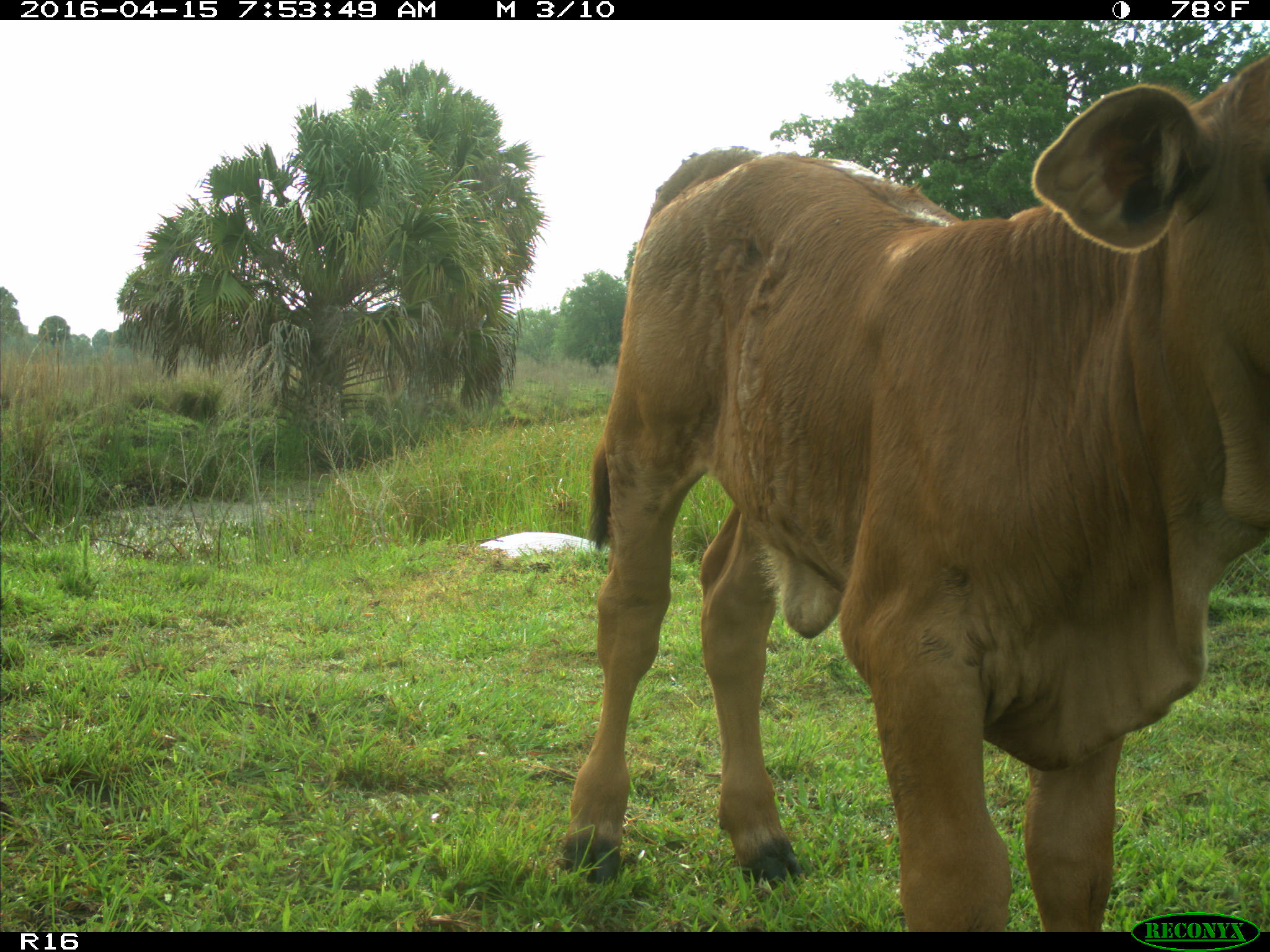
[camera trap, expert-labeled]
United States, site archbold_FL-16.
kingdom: Animalia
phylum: Chordata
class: Mammalia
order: Artiodactyla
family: Bovidae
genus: Bos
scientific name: Bos taurus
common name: domestic cow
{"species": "Bos taurus (domestic cow)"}